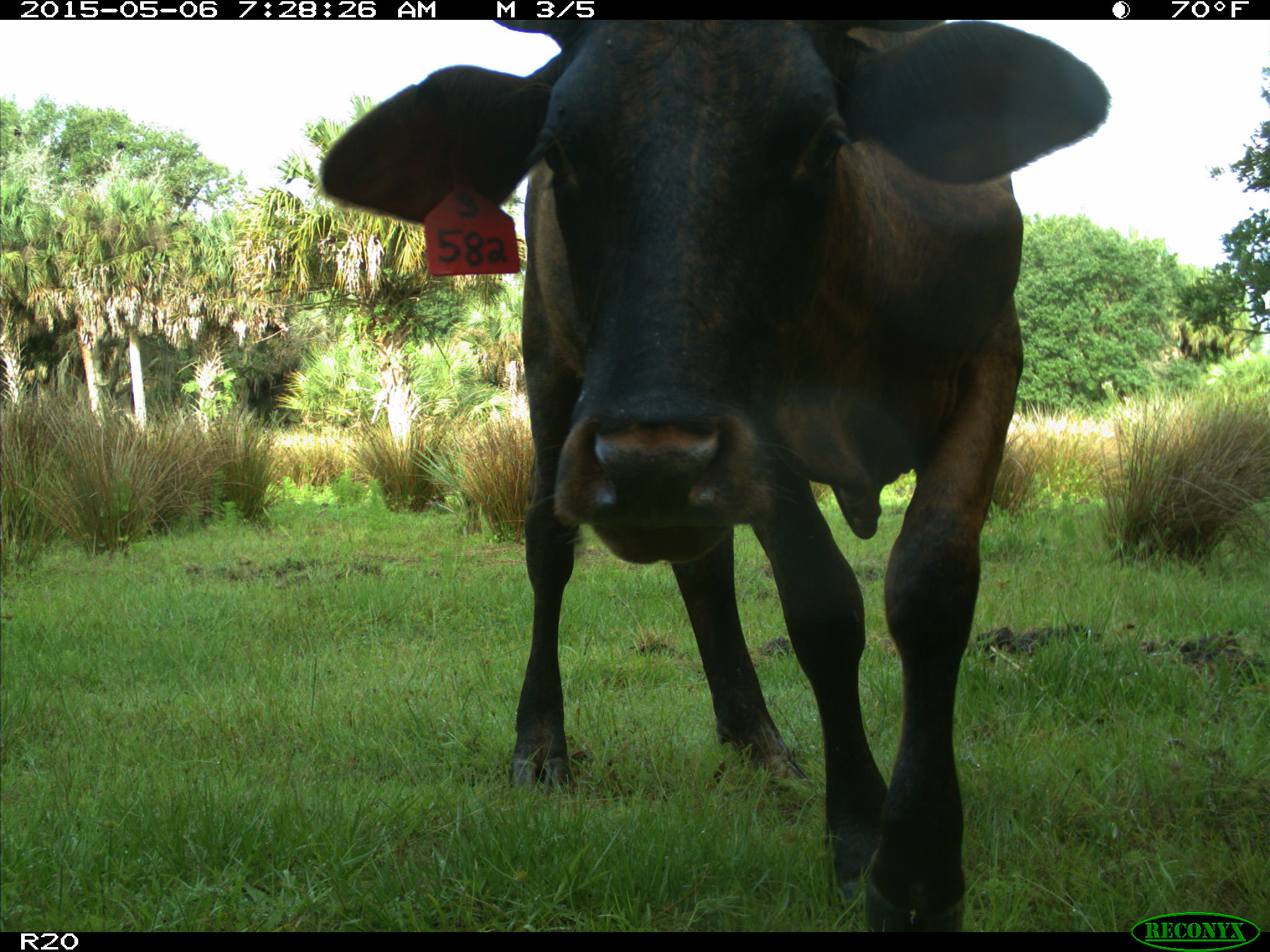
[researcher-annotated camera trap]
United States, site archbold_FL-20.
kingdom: Animalia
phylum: Chordata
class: Mammalia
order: Artiodactyla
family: Bovidae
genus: Bos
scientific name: Bos taurus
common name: domestic cow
Bos taurus (domestic cow).